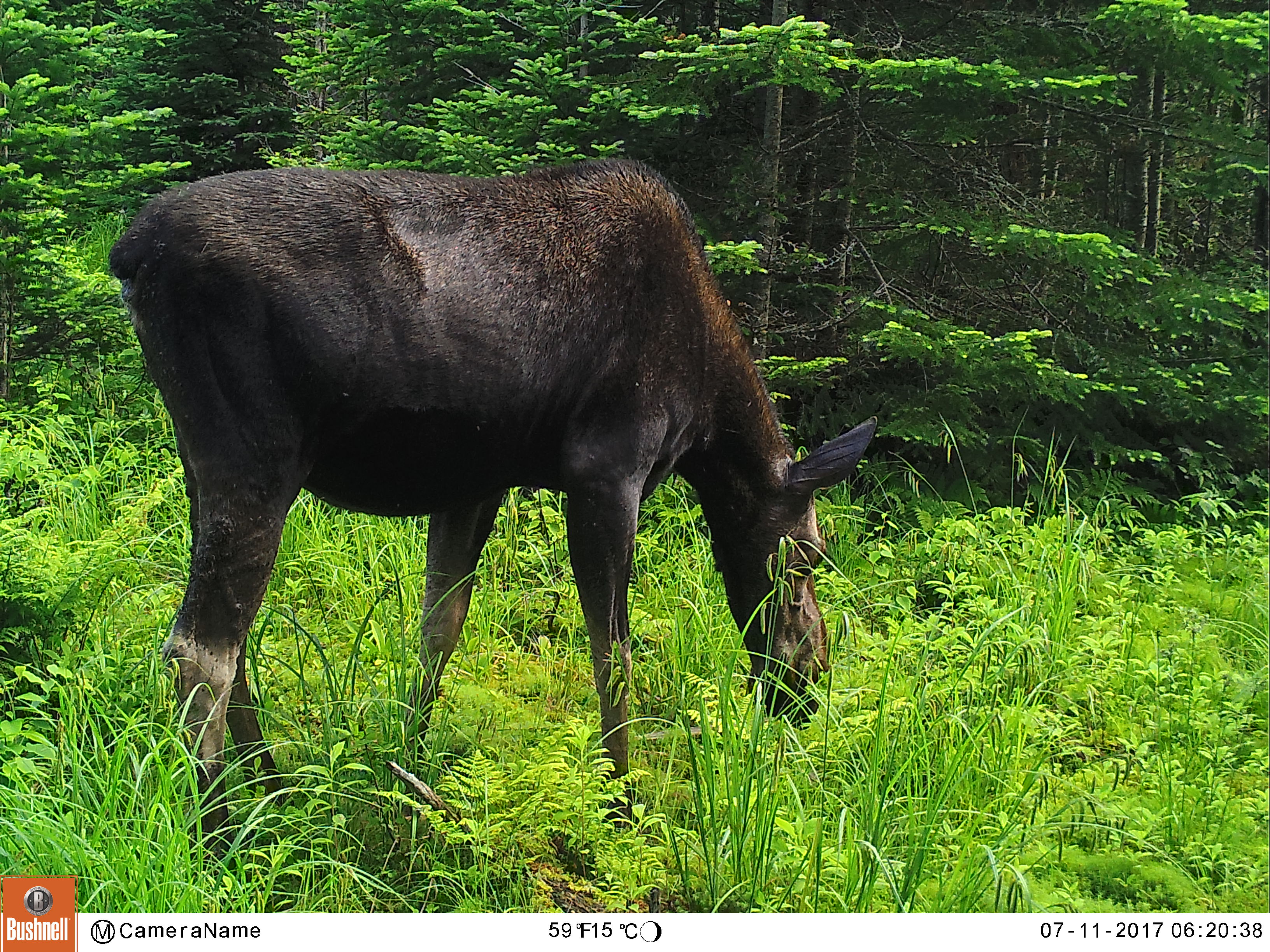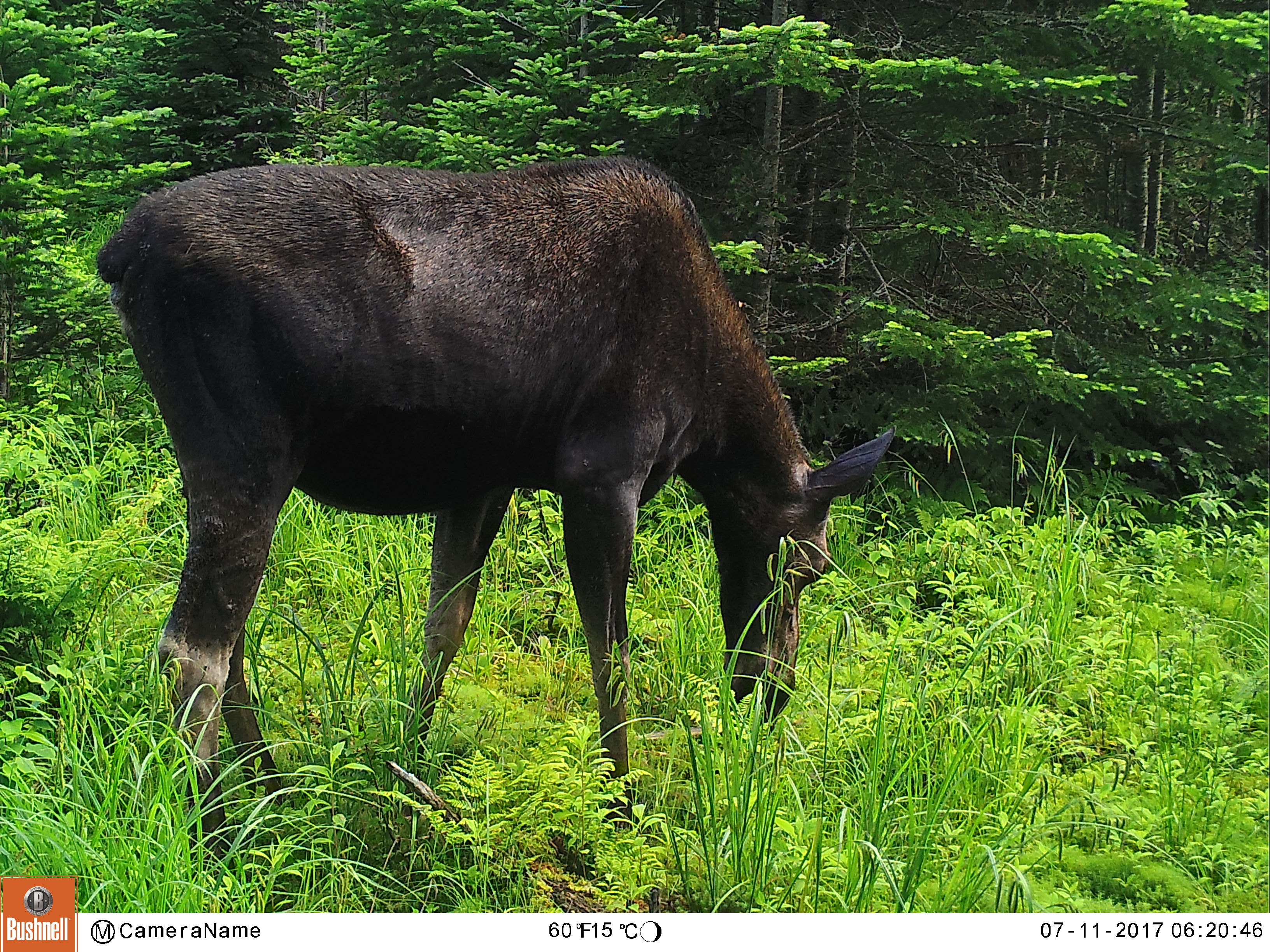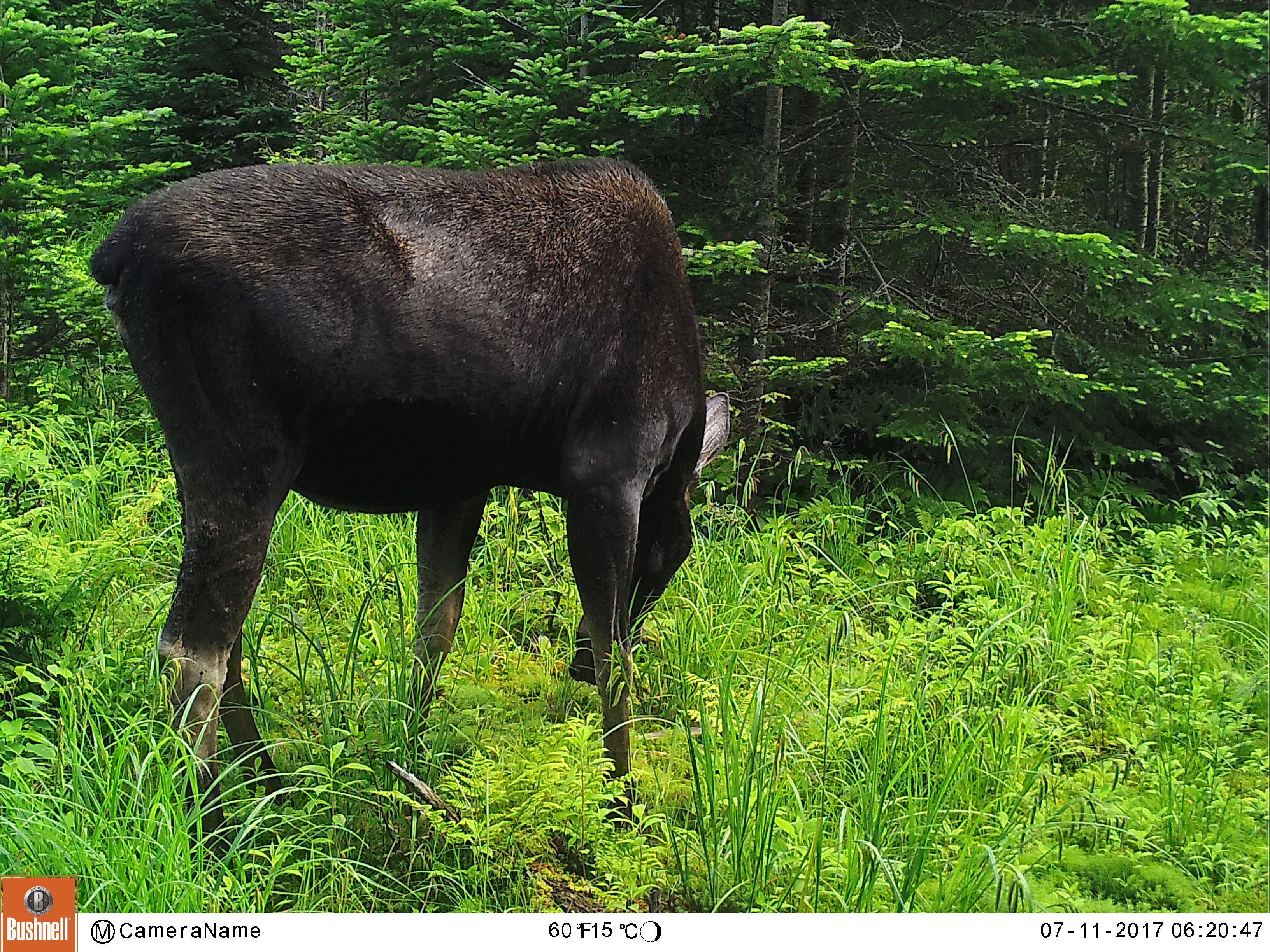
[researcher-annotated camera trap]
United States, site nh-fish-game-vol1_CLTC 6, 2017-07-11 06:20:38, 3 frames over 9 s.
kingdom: Animalia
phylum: Chordata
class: Mammalia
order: Artiodactyla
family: Cervidae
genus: Alces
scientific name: Alces alces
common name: moose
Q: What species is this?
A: Moose (Alces alces).